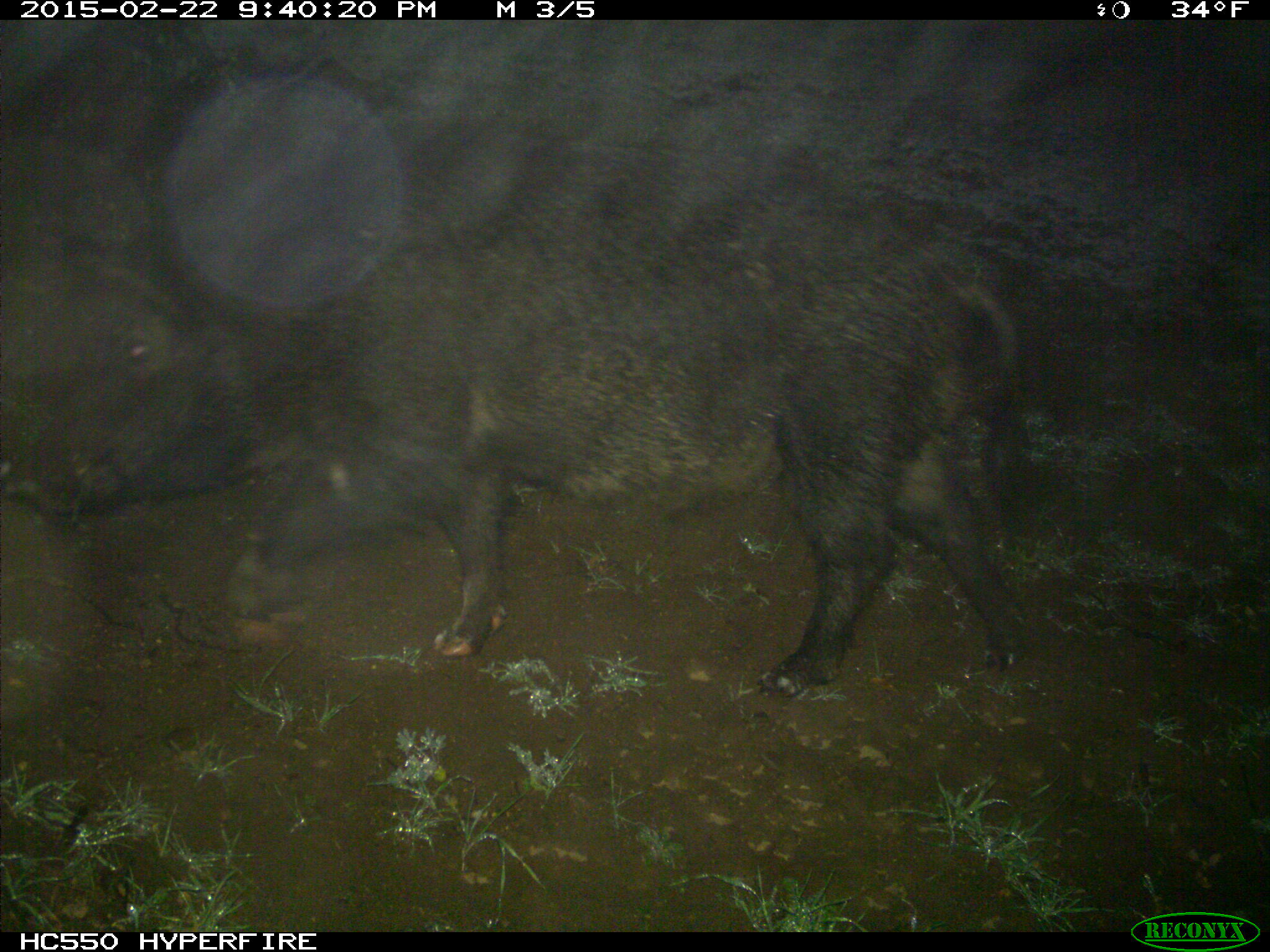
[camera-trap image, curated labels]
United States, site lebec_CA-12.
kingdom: Animalia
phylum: Chordata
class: Mammalia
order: Artiodactyla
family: Suidae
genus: Sus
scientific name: Sus scrofa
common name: wild boar